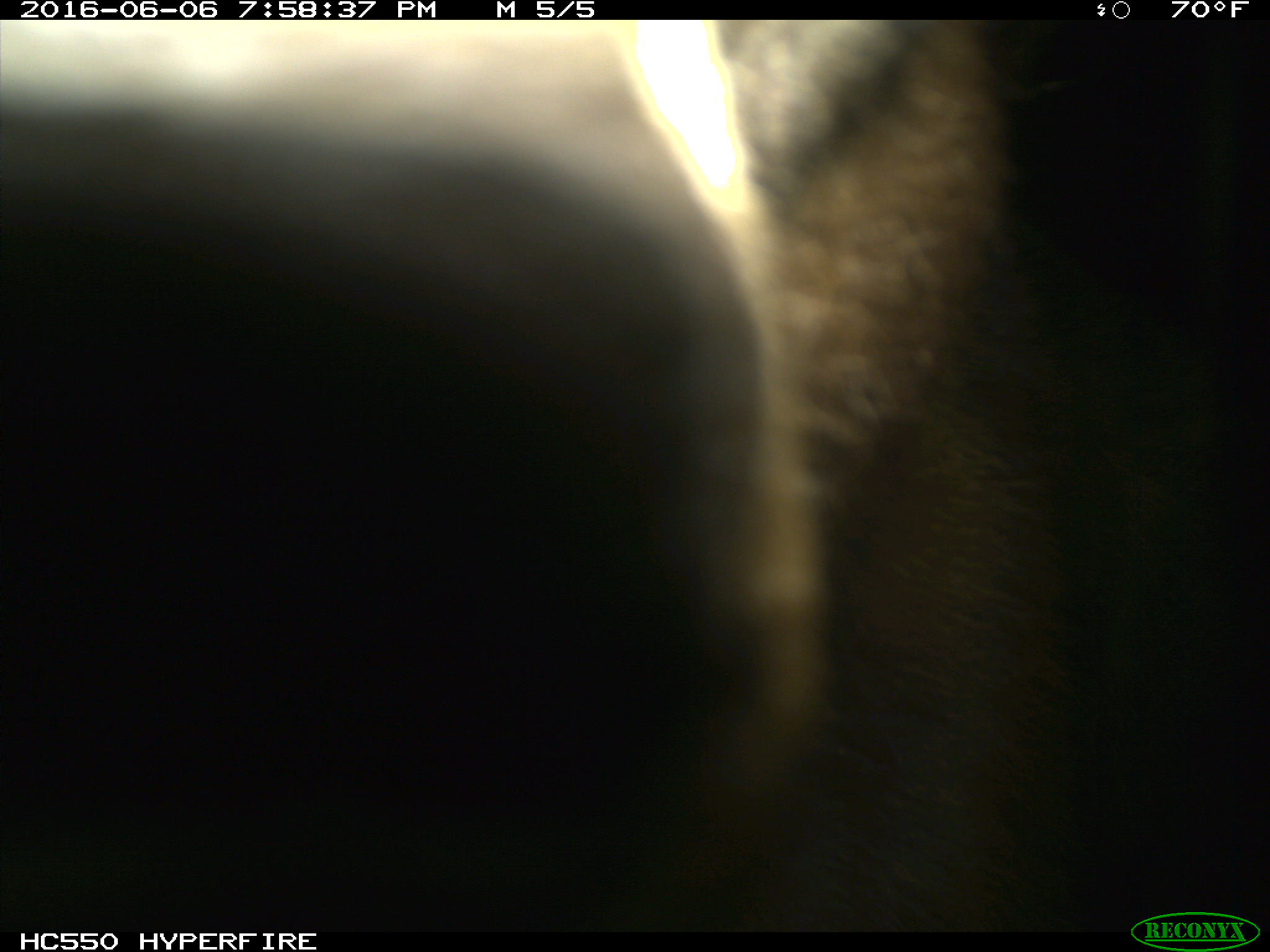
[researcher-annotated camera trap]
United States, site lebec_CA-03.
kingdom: Animalia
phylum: Chordata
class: Mammalia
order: Carnivora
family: Ursidae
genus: Ursus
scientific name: Ursus americanus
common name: american black bear